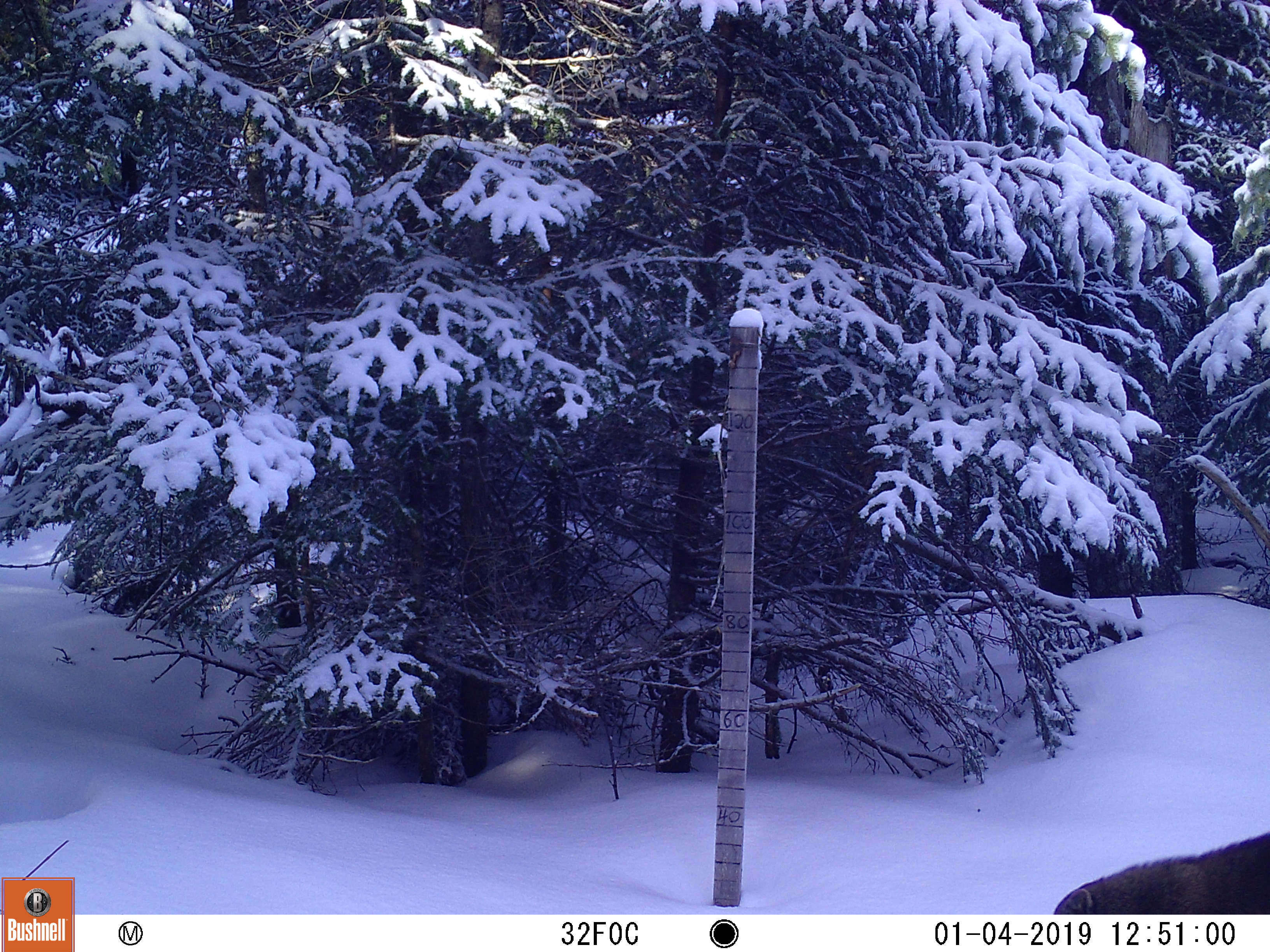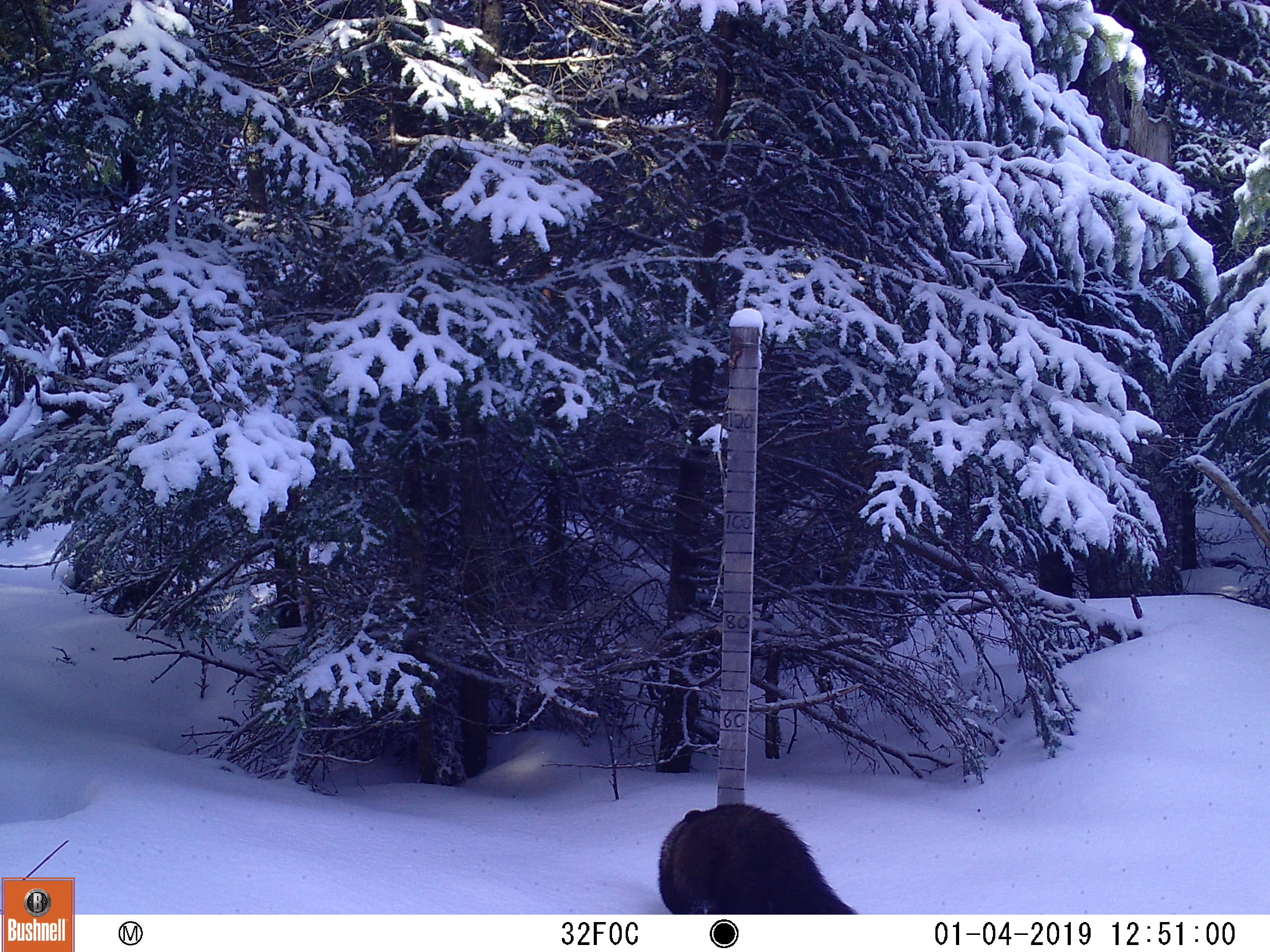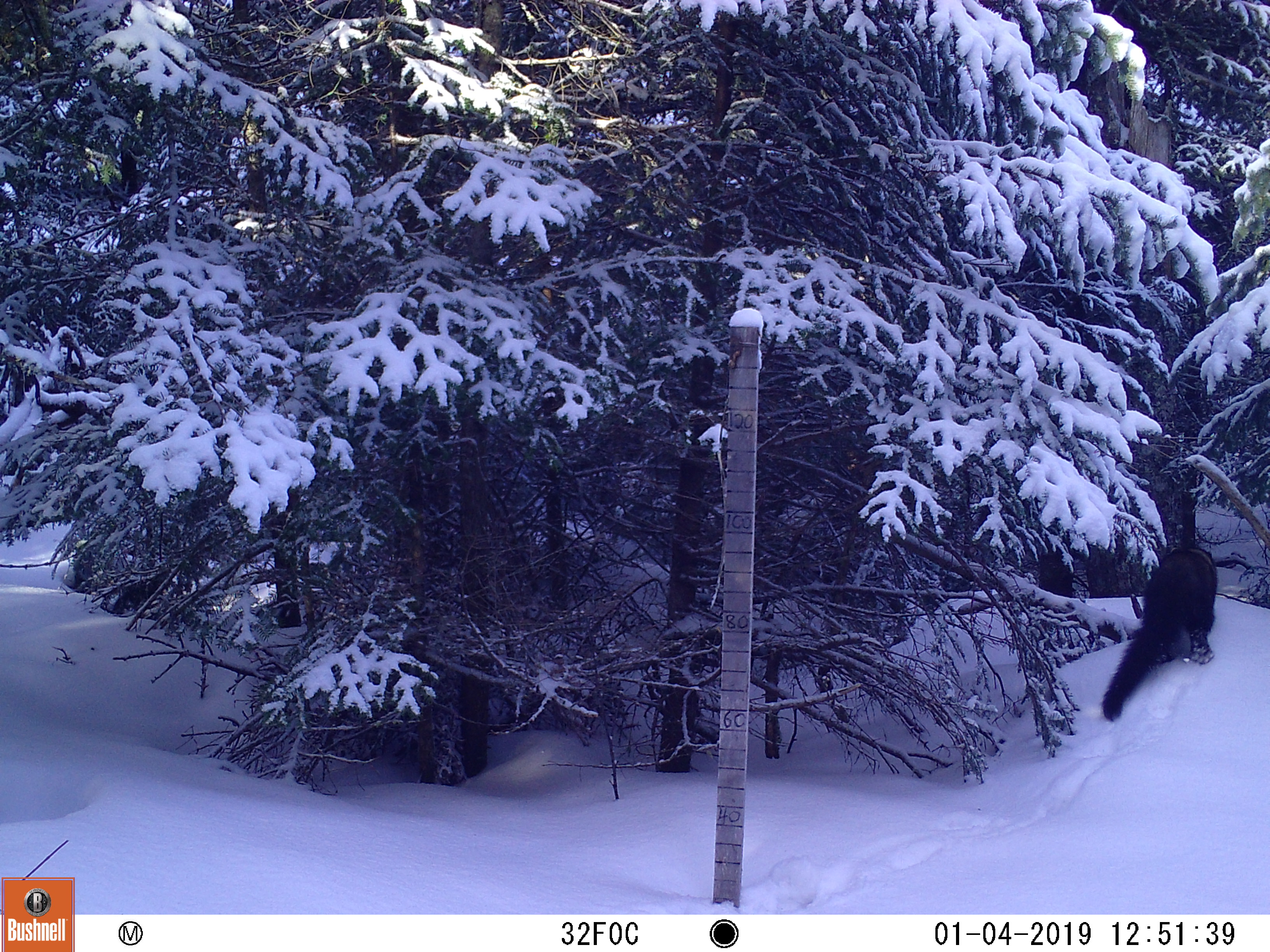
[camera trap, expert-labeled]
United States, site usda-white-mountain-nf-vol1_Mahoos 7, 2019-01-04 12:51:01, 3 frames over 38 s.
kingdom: Animalia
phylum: Chordata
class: Mammalia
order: Carnivora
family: Mustelidae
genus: Pekania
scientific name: Pekania pennanti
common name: fisher